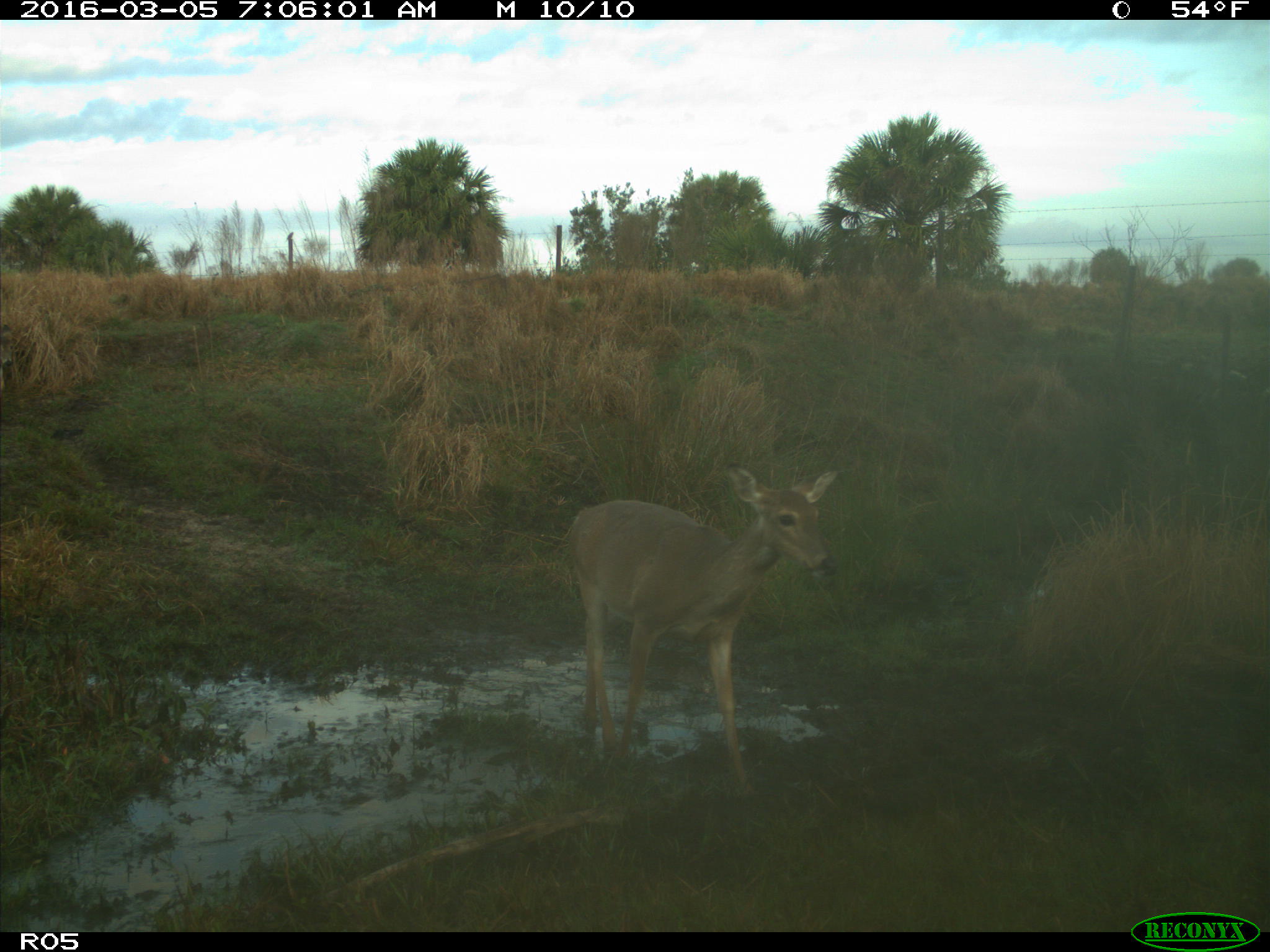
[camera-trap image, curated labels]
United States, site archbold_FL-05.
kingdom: Animalia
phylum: Chordata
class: Mammalia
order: Artiodactyla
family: Cervidae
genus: Odocoileus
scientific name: Odocoileus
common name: deer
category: unidentified deer